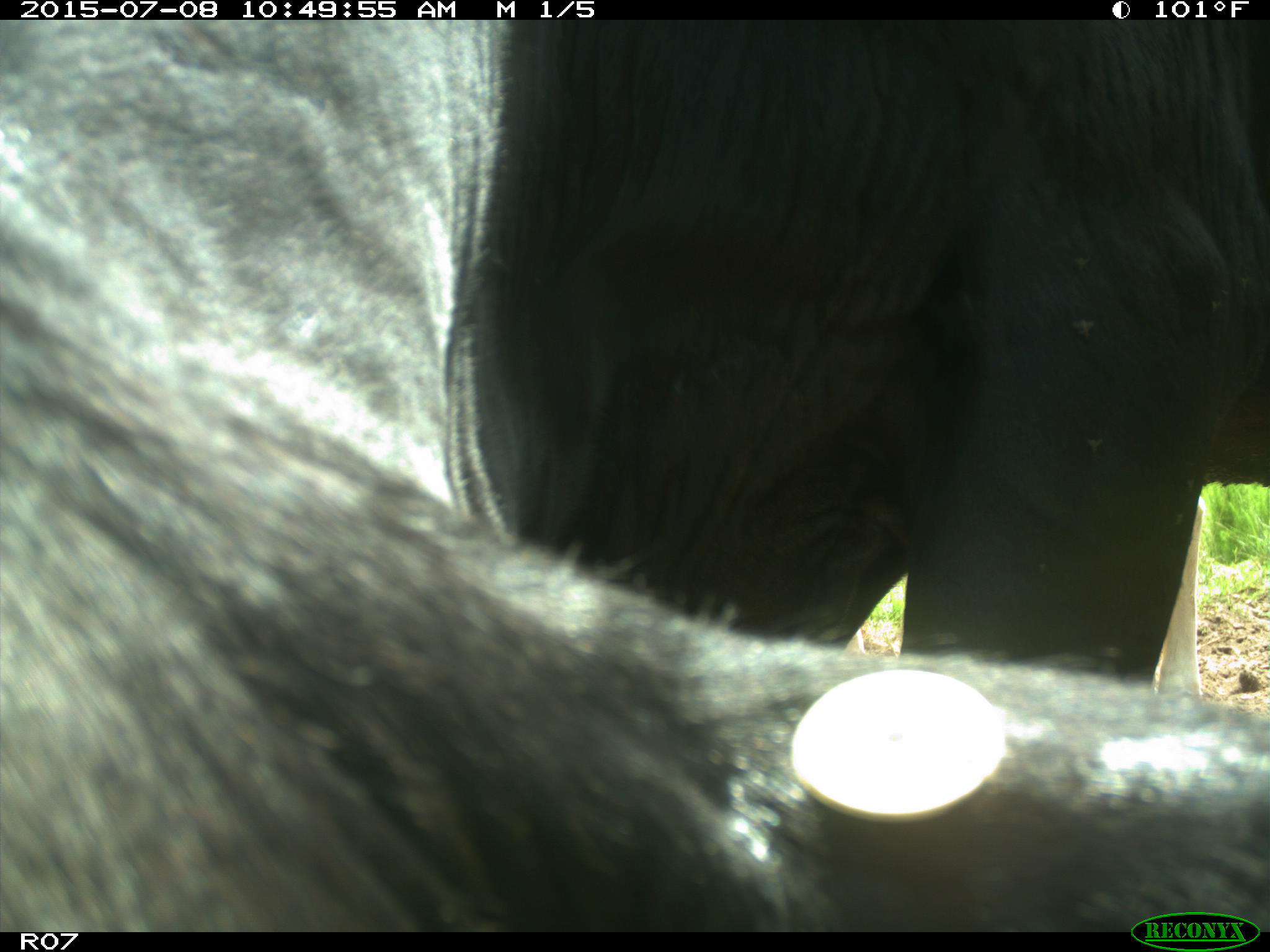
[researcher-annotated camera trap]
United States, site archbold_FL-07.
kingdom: Animalia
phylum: Chordata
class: Mammalia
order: Artiodactyla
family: Bovidae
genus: Bos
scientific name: Bos taurus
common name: domestic cow